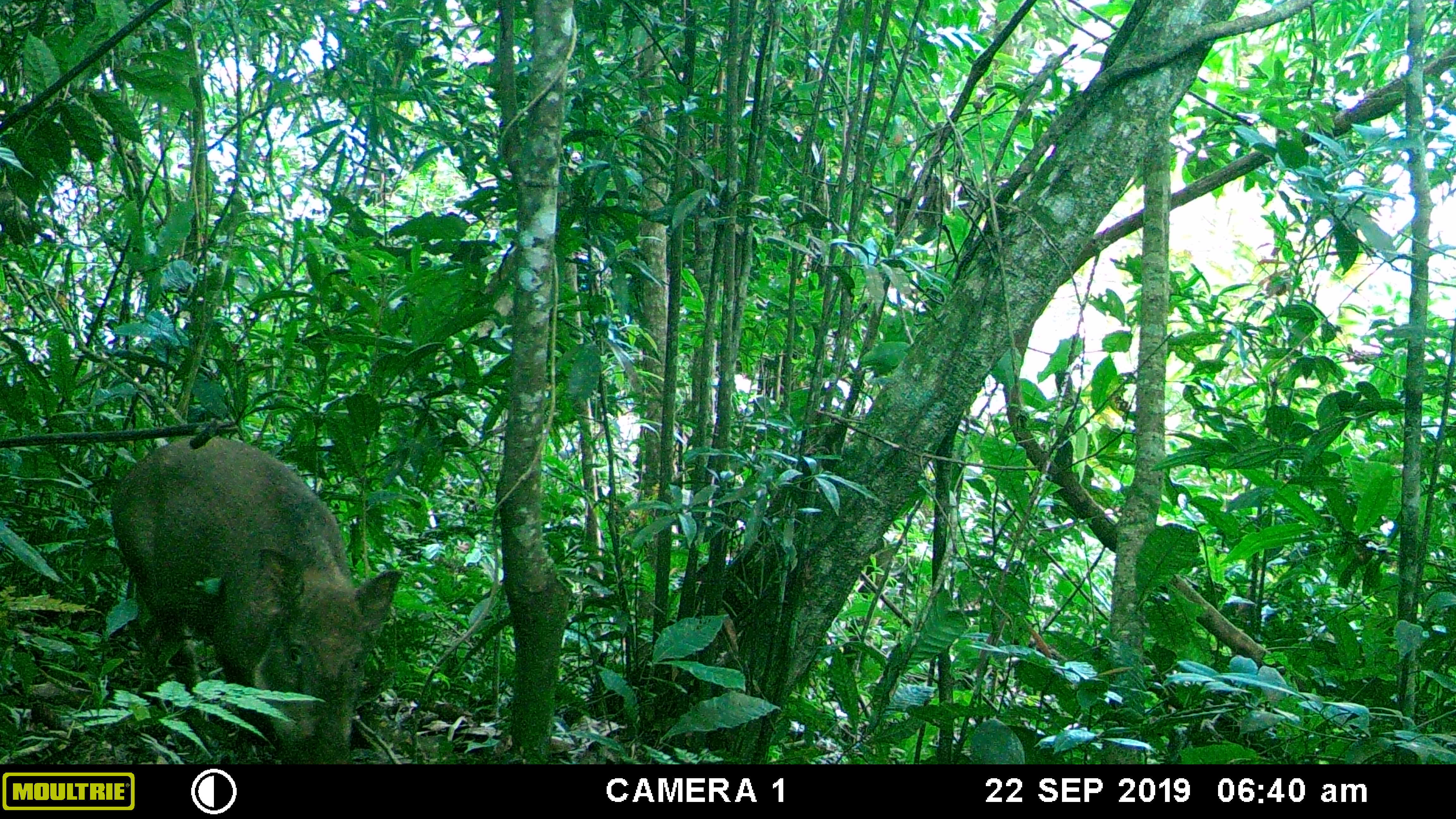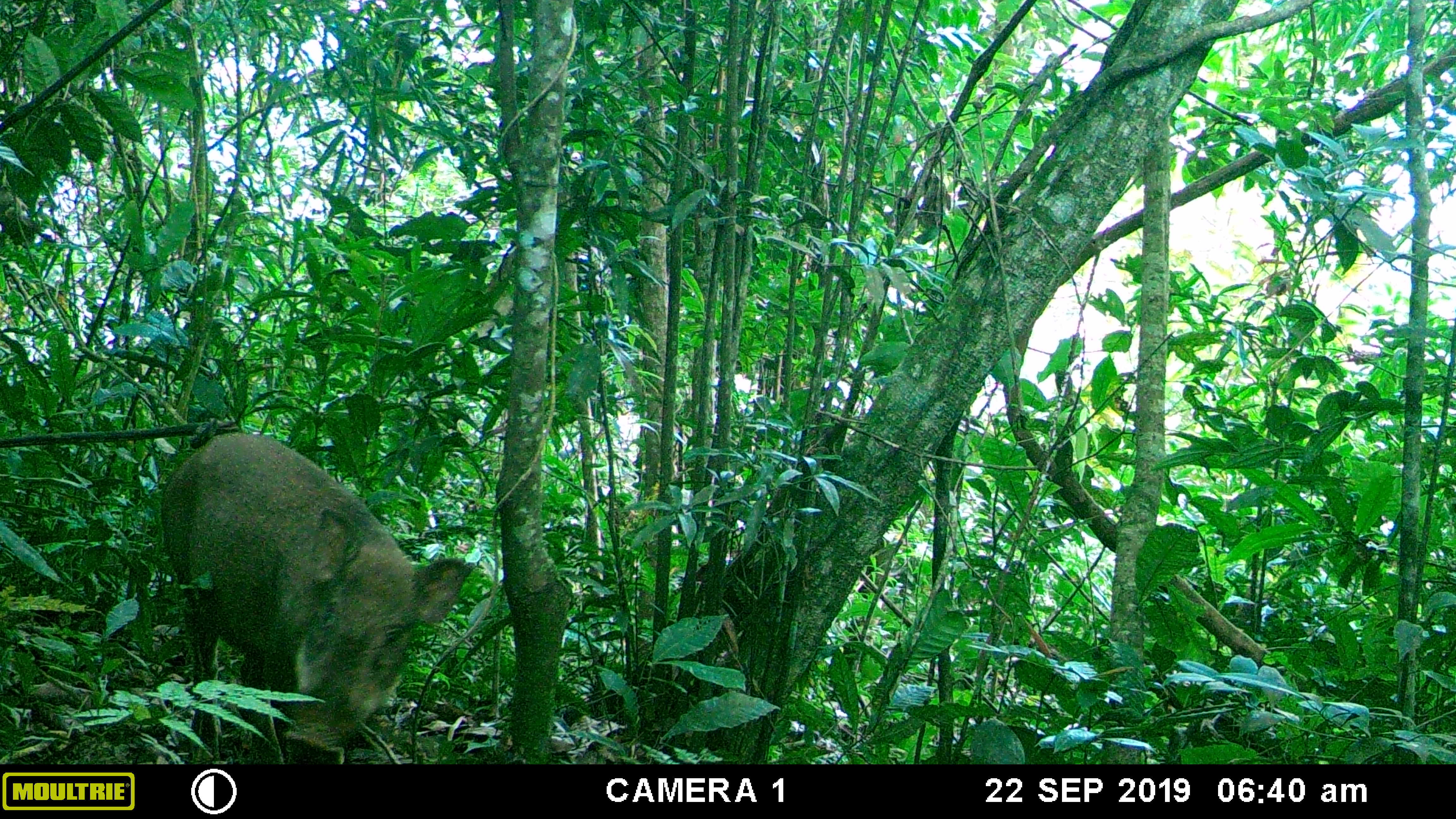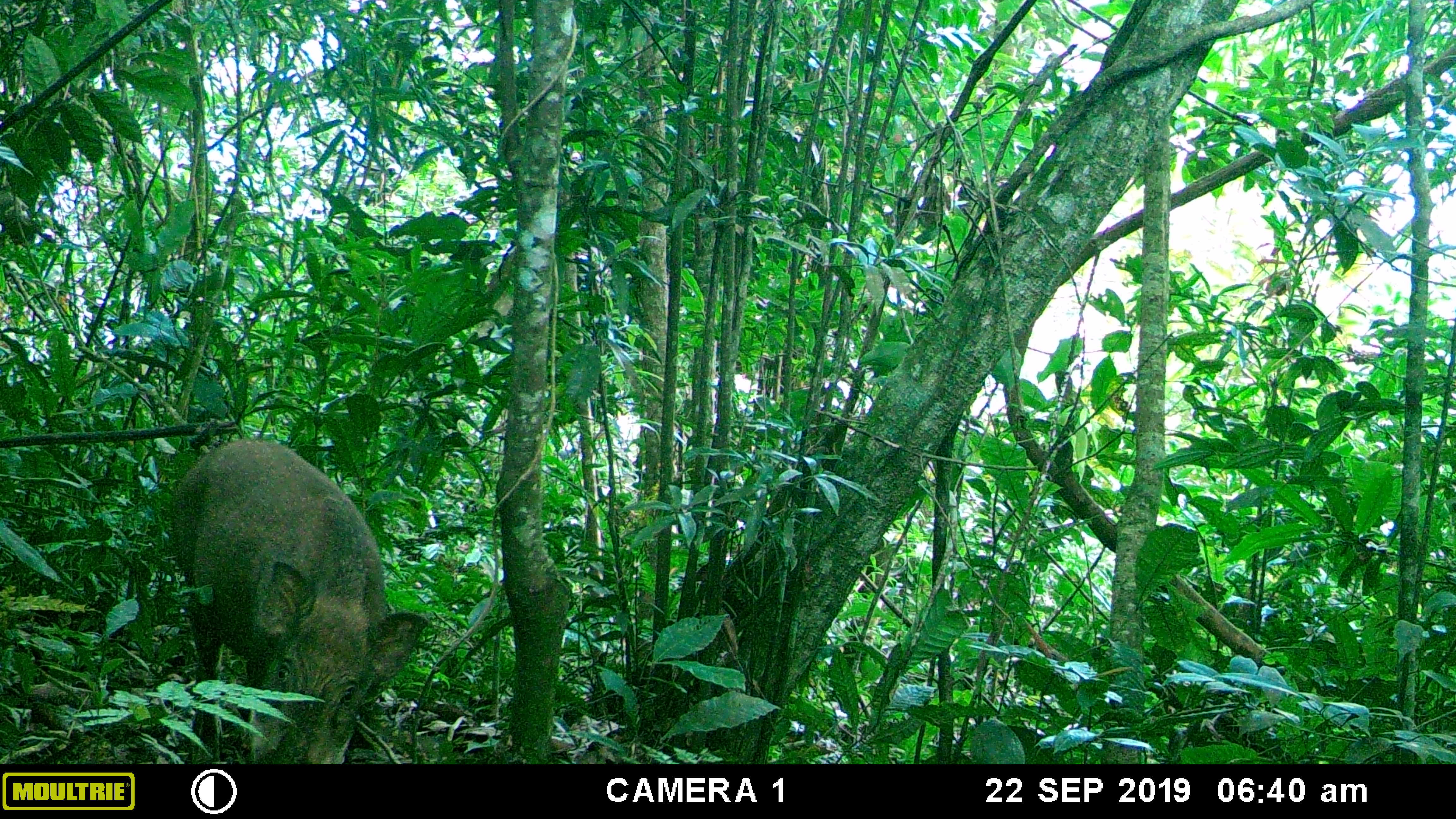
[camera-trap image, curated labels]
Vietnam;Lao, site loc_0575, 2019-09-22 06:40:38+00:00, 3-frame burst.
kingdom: Animalia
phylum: Chordata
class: Mammalia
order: Artiodactyla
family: Suidae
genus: Sus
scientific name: Sus scrofa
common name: eurasian wild pig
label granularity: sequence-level